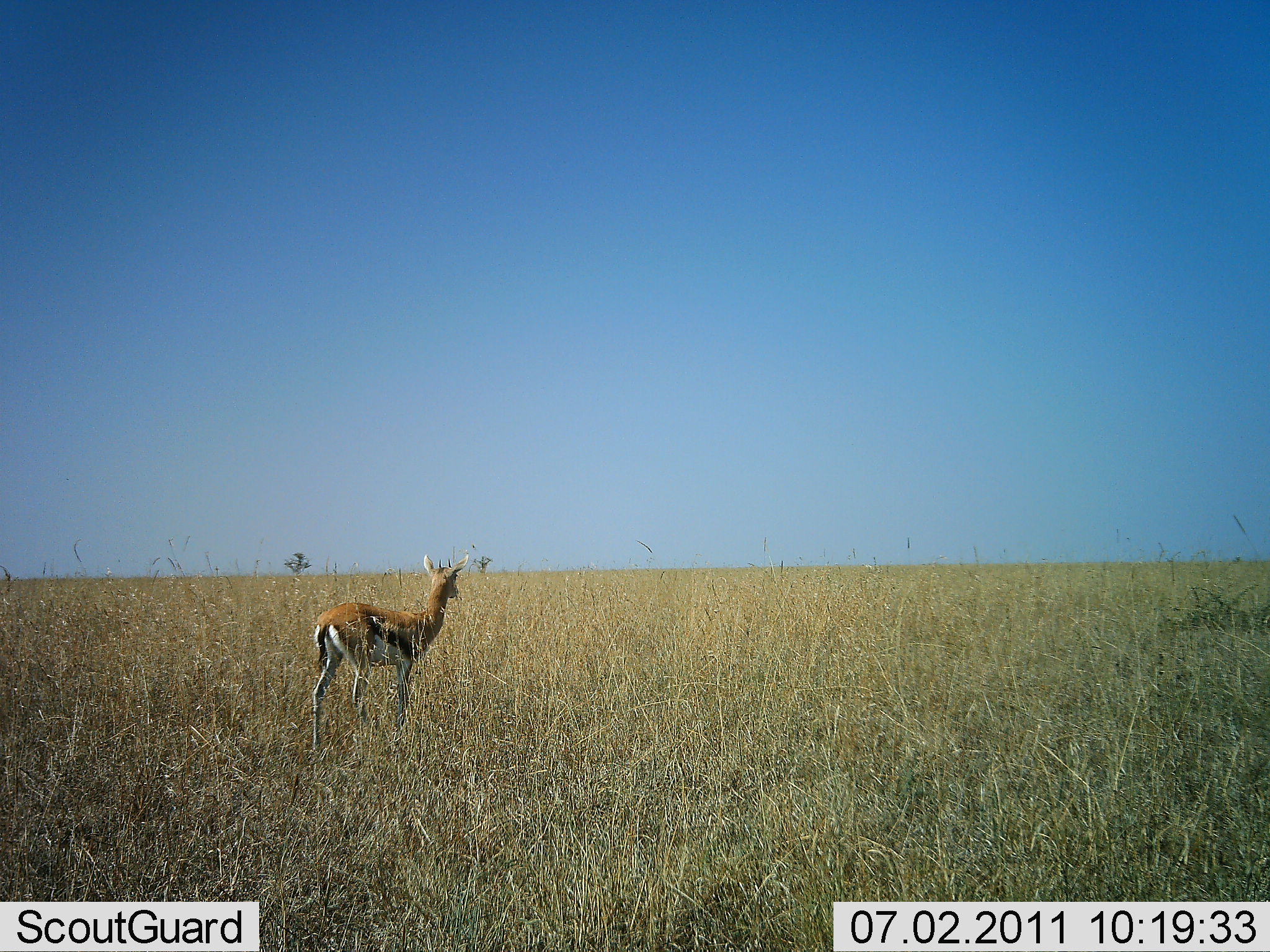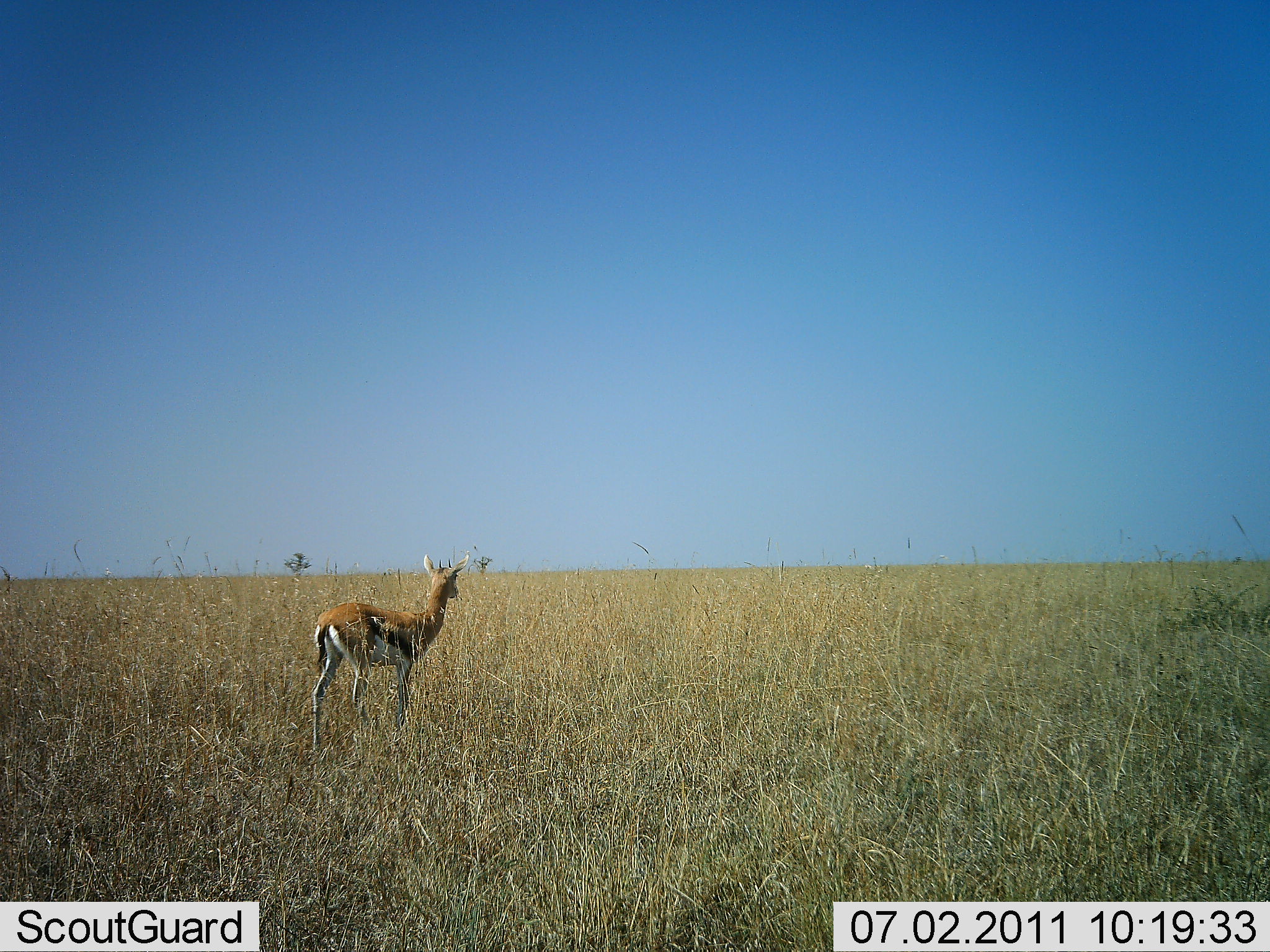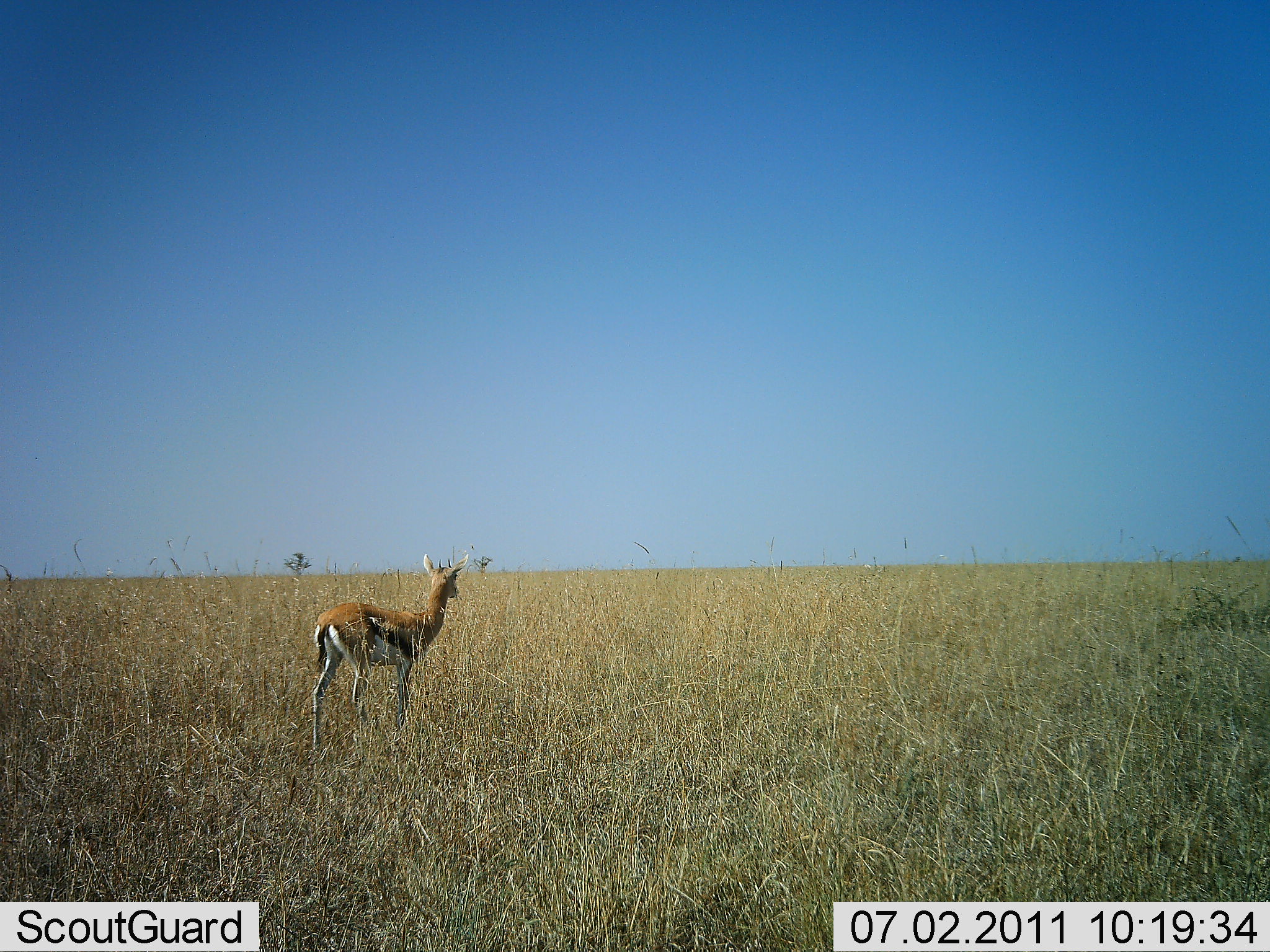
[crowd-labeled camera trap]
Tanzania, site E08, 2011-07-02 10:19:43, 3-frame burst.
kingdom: Animalia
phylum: Chordata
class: Mammalia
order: Artiodactyla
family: Bovidae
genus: Eudorcas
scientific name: Eudorcas thomsonii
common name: thomson's gazelle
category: gazellethomsons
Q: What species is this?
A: Gazellethomsons (thomson's gazelle) (Eudorcas thomsonii).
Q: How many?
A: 1.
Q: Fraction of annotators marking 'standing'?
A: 100%.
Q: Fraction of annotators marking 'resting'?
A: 0%.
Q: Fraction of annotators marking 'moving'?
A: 0%.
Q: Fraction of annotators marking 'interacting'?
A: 0%.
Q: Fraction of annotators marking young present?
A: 0%.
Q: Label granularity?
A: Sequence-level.